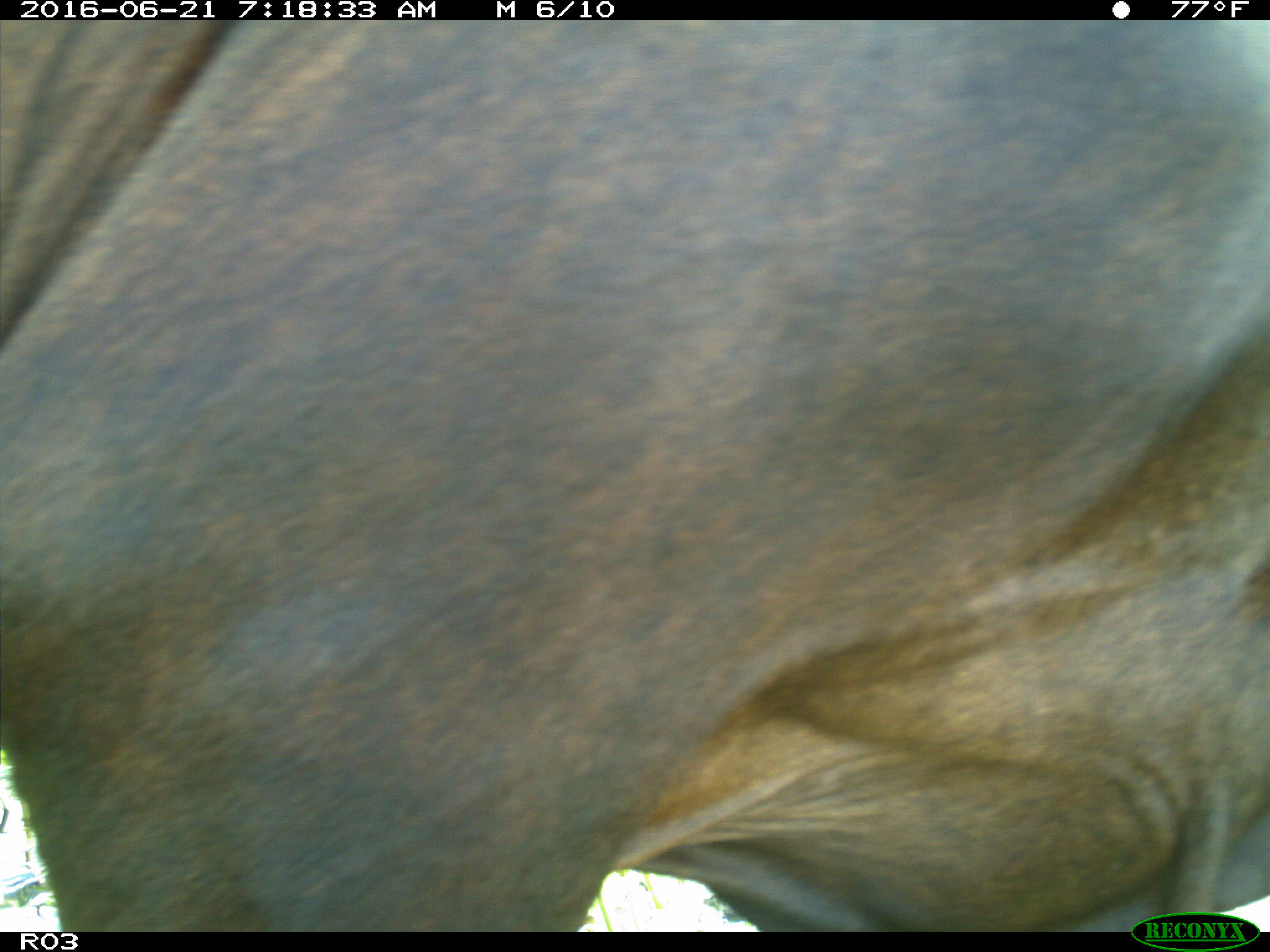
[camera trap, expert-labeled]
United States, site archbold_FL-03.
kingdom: Animalia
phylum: Chordata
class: Mammalia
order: Artiodactyla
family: Bovidae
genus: Bos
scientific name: Bos taurus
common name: domestic cow